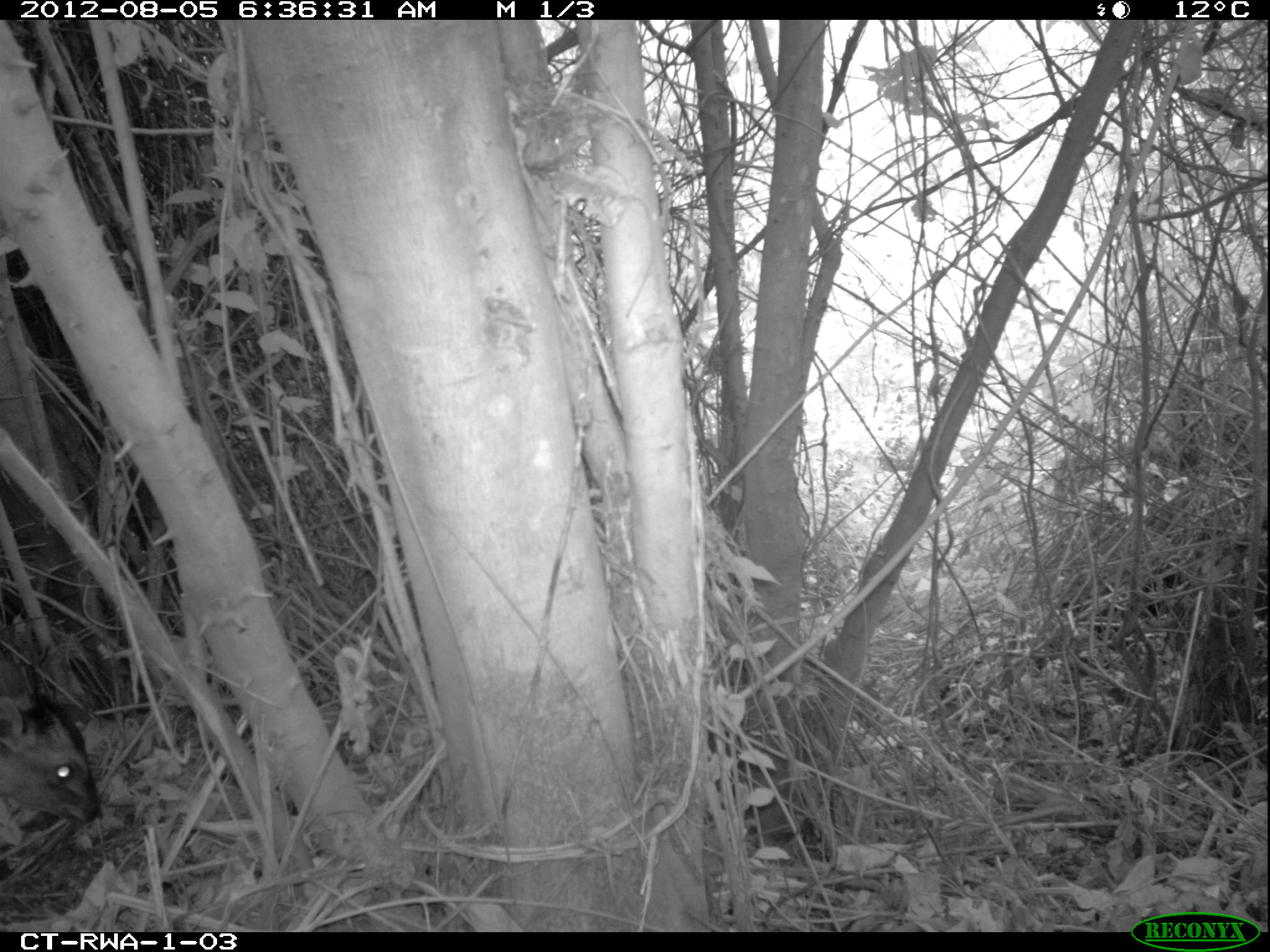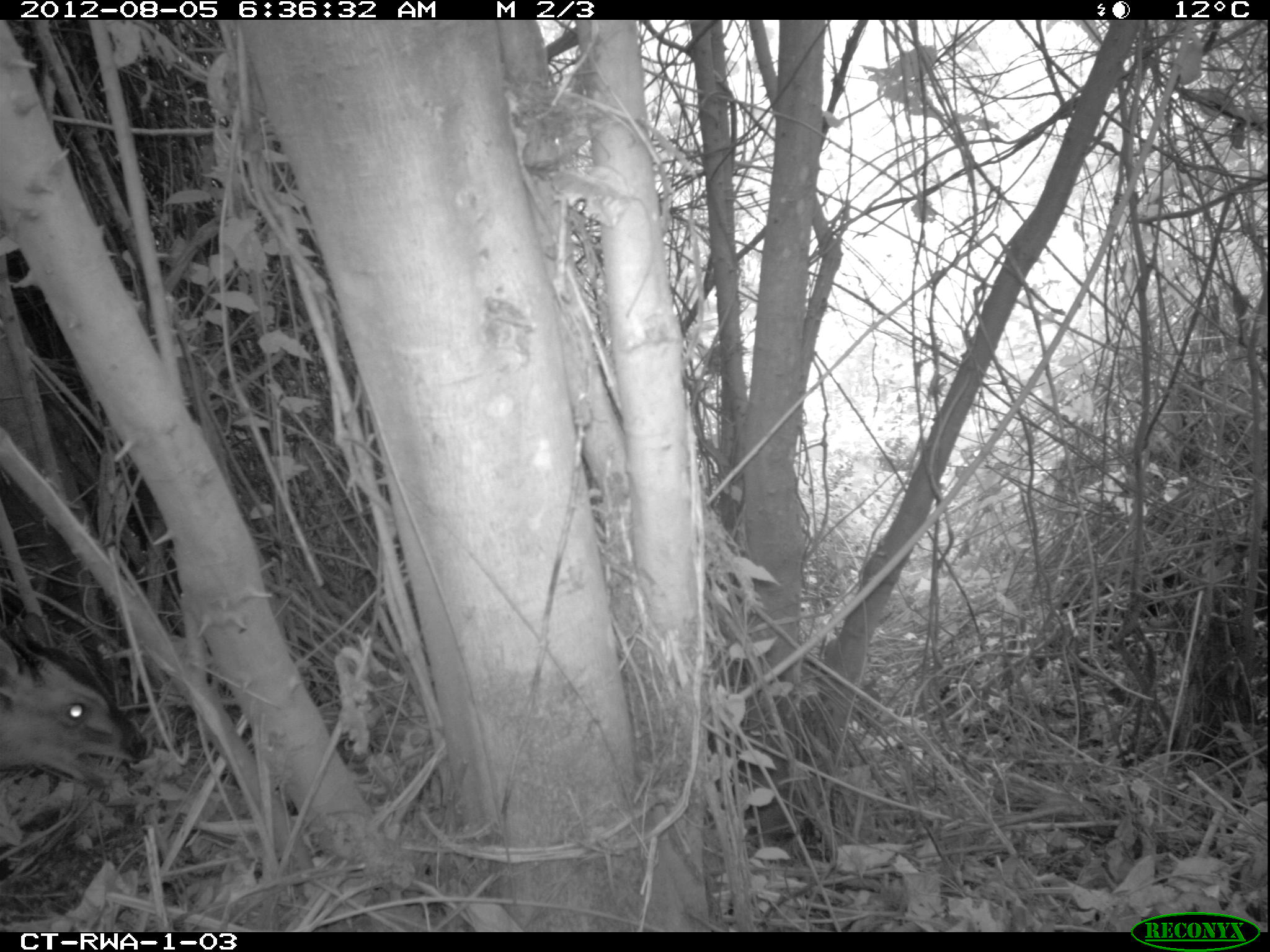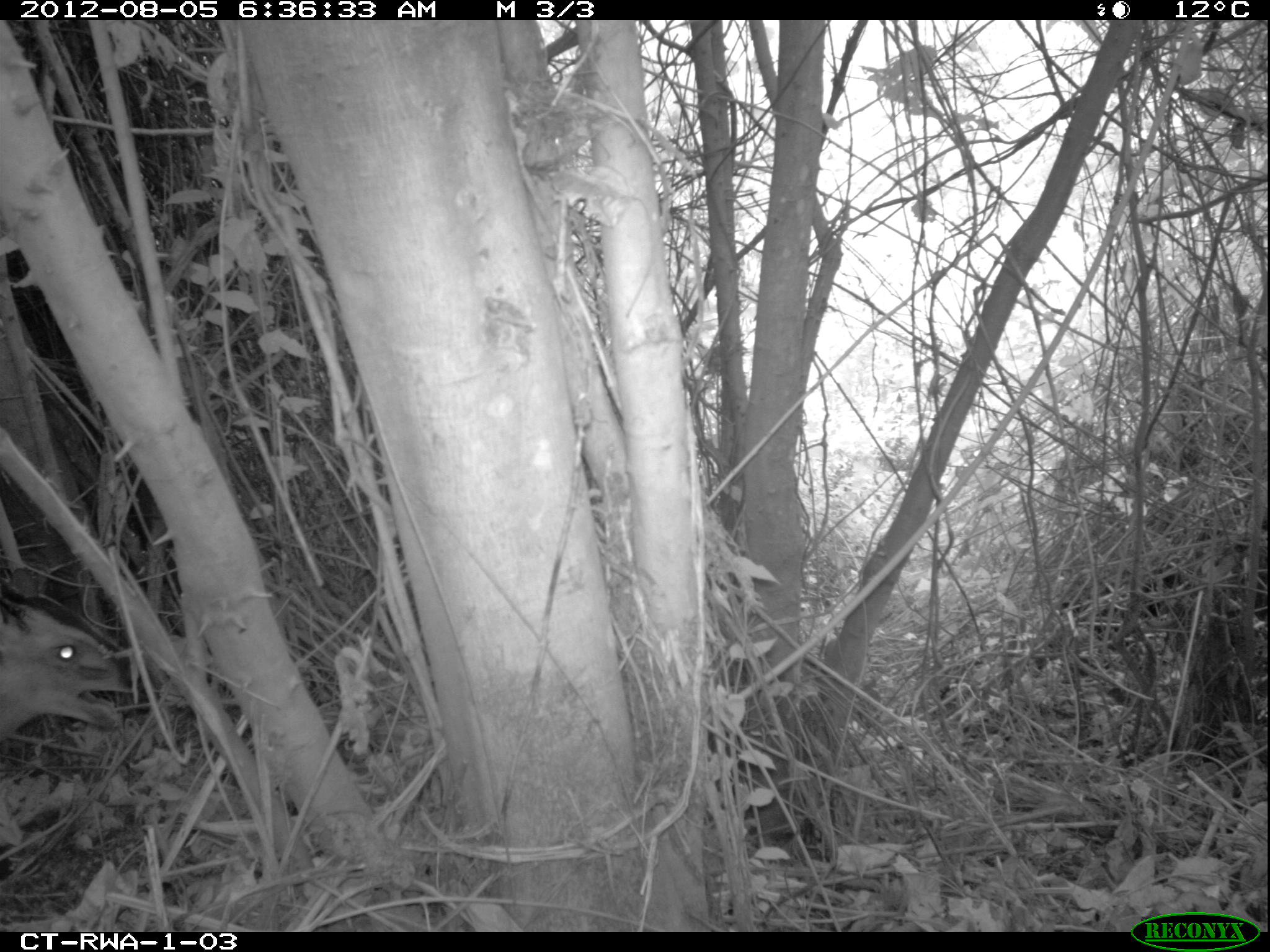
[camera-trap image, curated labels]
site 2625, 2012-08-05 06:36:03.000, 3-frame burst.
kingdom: Animalia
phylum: Chordata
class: Mammalia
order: Artiodactyla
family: Bovidae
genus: Cephalophus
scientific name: Cephalophus nigrifrons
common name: black-fronted duiker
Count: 1.